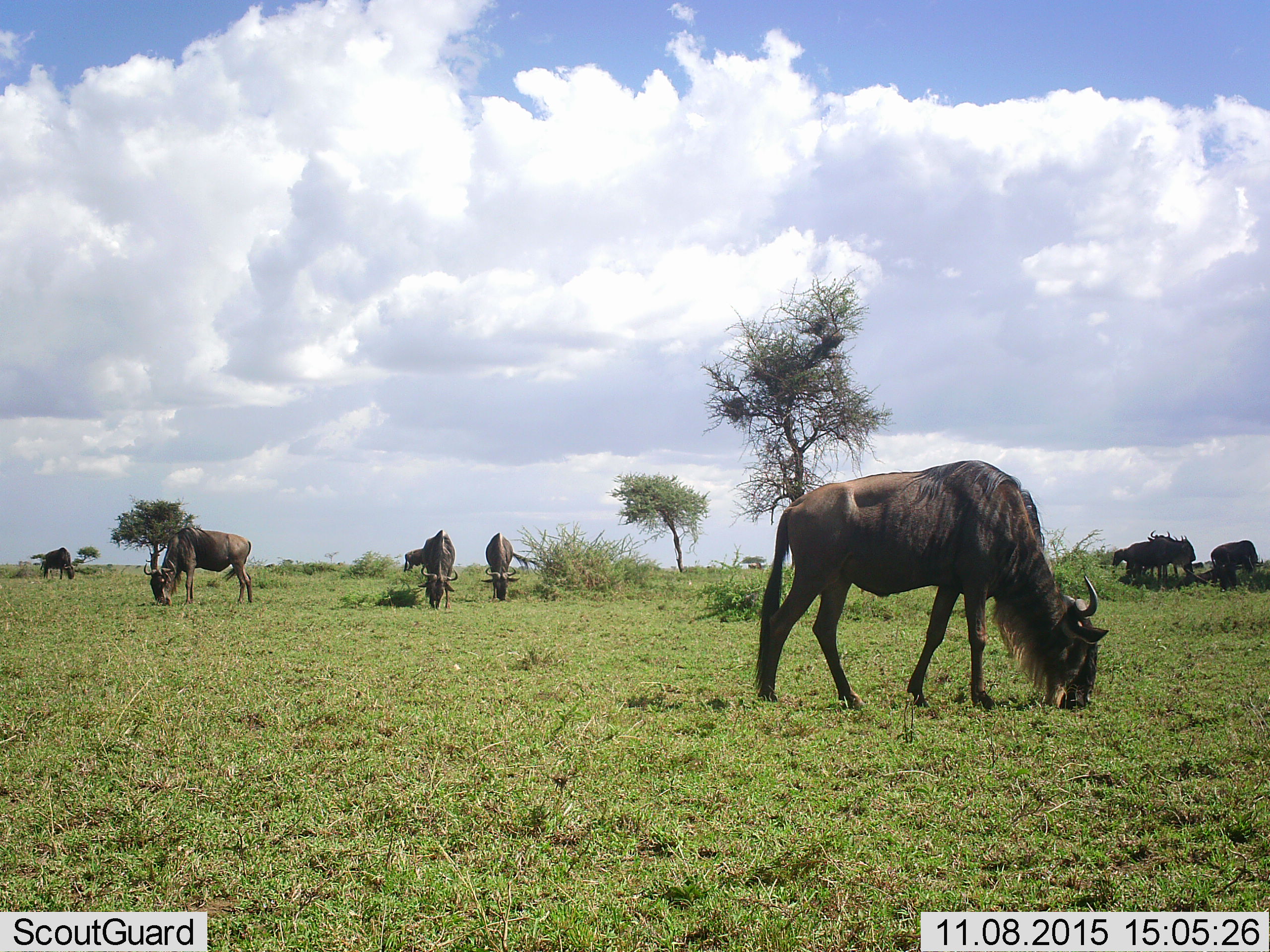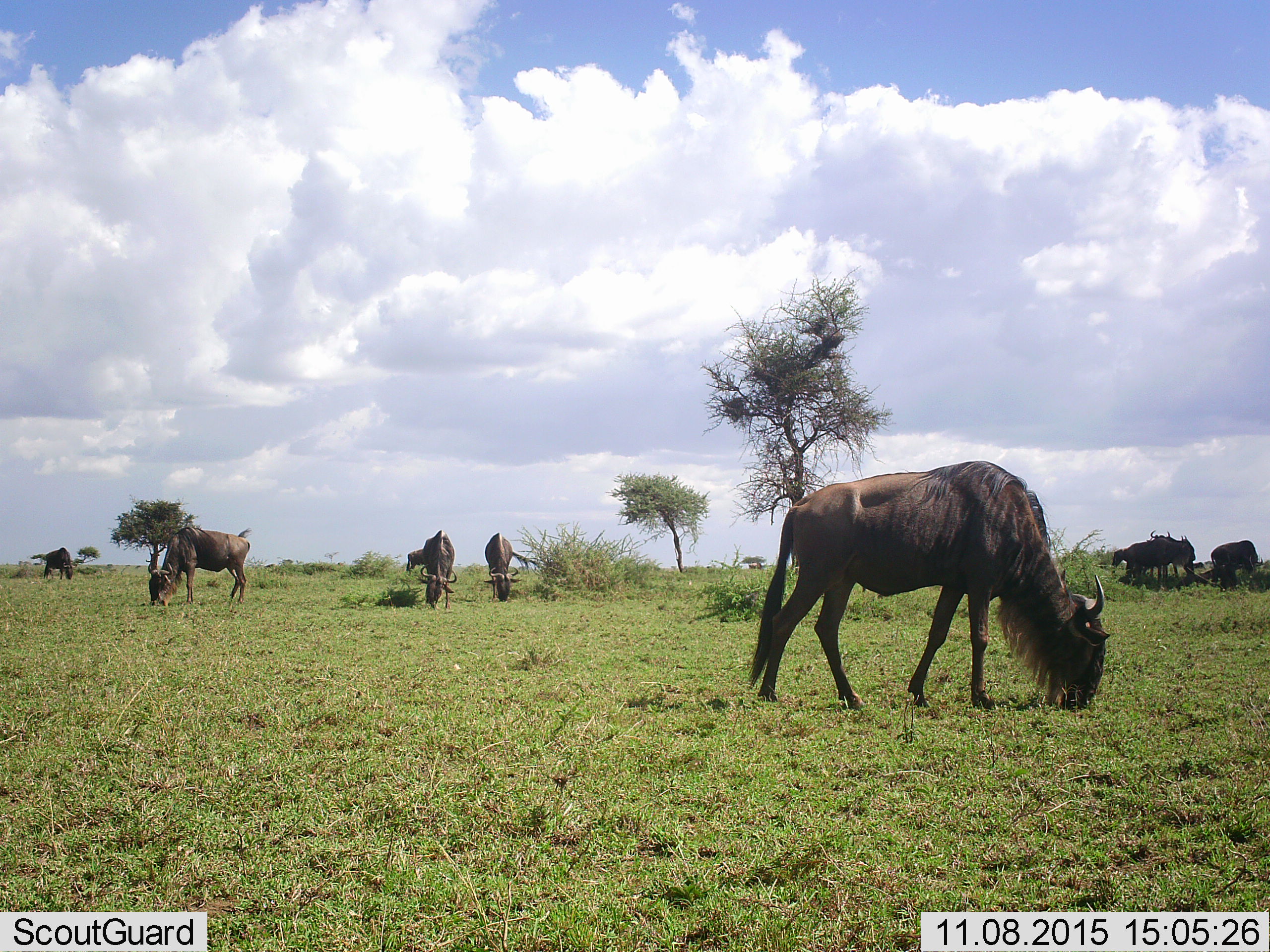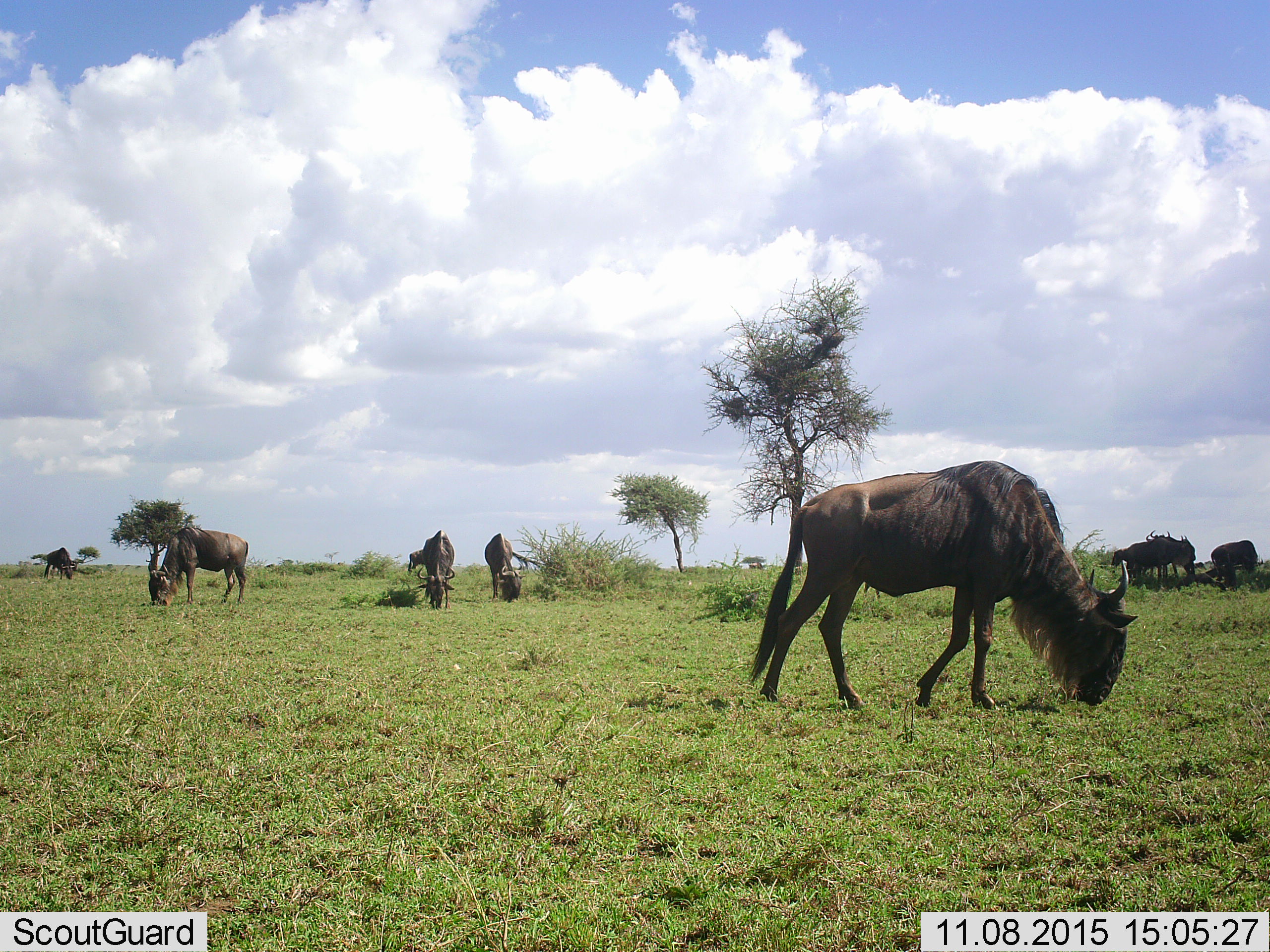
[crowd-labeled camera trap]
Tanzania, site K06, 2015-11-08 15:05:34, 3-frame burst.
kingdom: Animalia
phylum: Chordata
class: Mammalia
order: Artiodactyla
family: Bovidae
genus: Connochaetes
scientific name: Connochaetes taurinus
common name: blue wildebeest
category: wildebeest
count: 10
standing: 33%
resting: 11%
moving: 0%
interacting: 0%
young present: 0%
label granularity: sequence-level